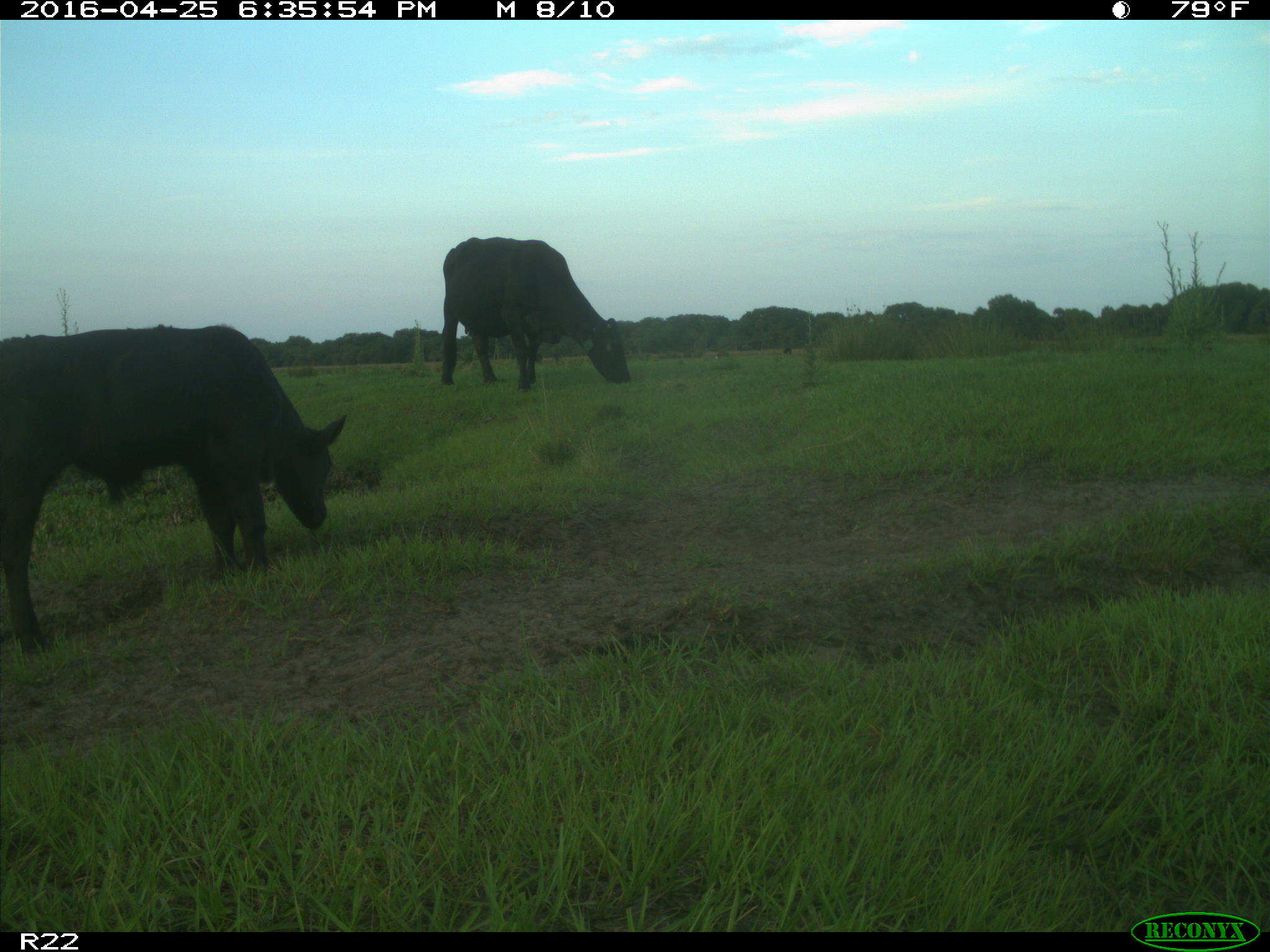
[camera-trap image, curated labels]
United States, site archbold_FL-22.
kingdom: Animalia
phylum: Chordata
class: Mammalia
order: Artiodactyla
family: Bovidae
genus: Bos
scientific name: Bos taurus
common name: domestic cow